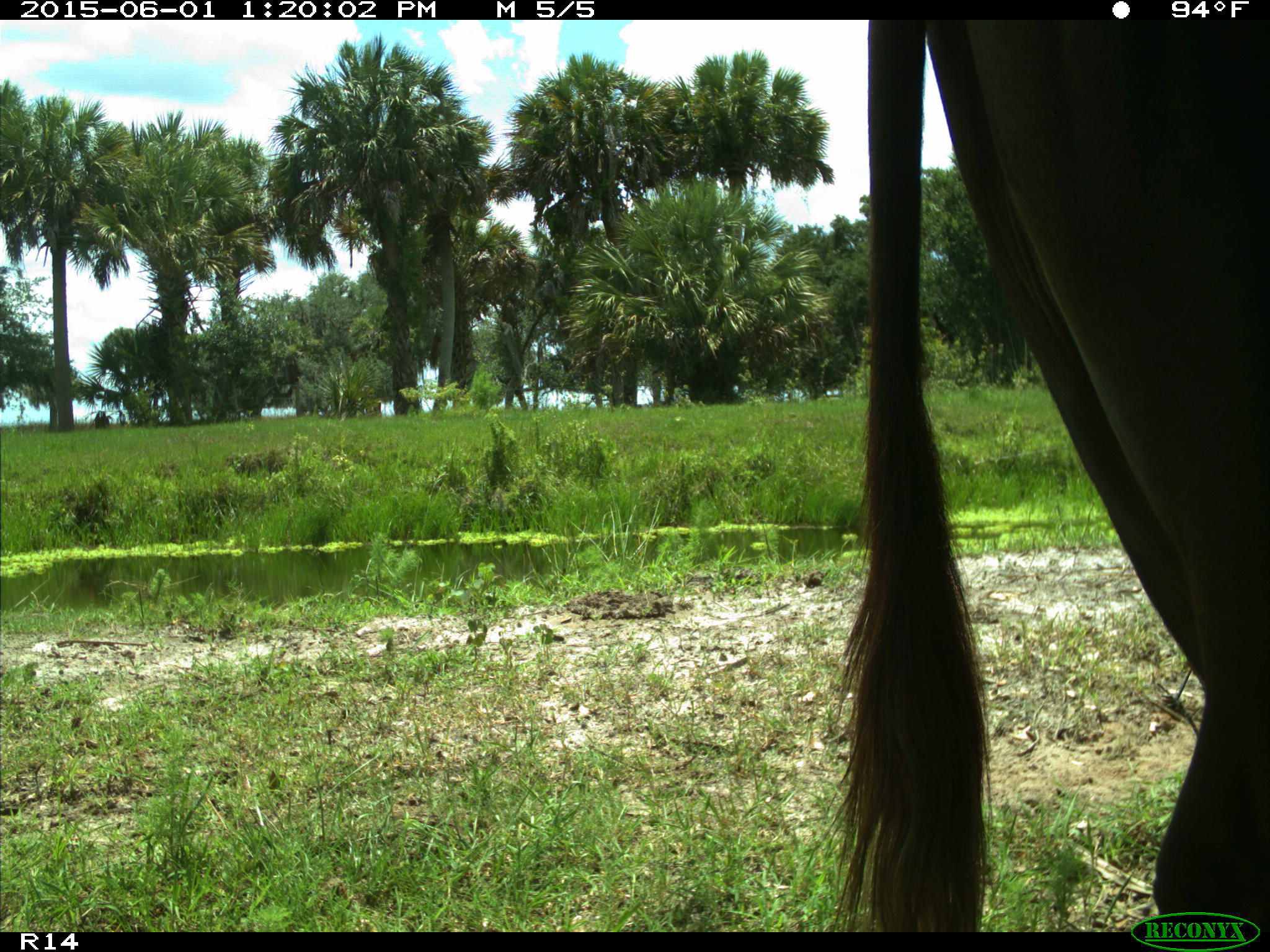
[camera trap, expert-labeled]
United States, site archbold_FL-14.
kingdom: Animalia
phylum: Chordata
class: Mammalia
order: Artiodactyla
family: Bovidae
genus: Bos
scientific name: Bos taurus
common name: domestic cow